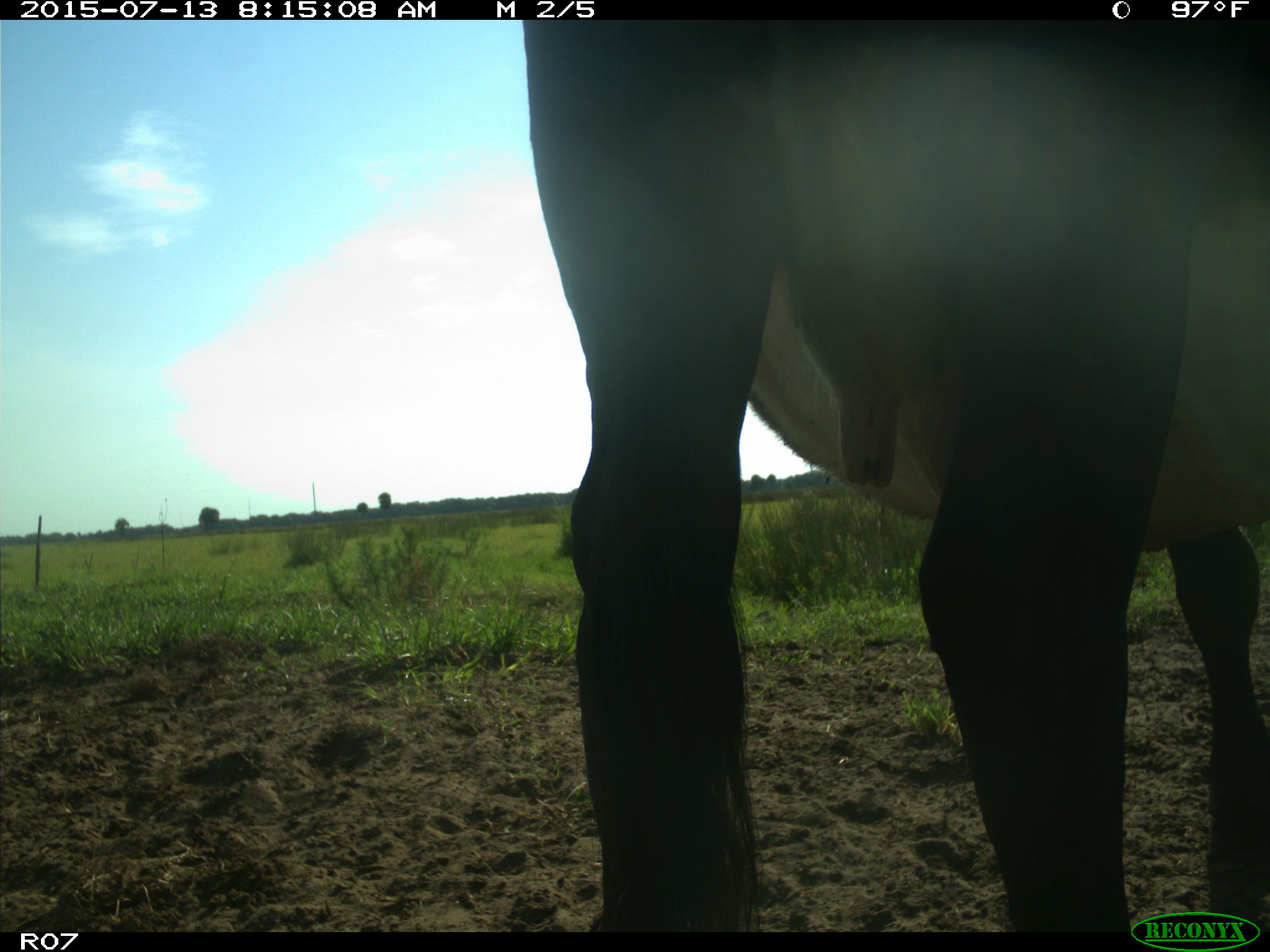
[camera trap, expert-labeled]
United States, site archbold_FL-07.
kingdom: Animalia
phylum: Chordata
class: Mammalia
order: Artiodactyla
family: Bovidae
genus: Bos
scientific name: Bos taurus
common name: domestic cow